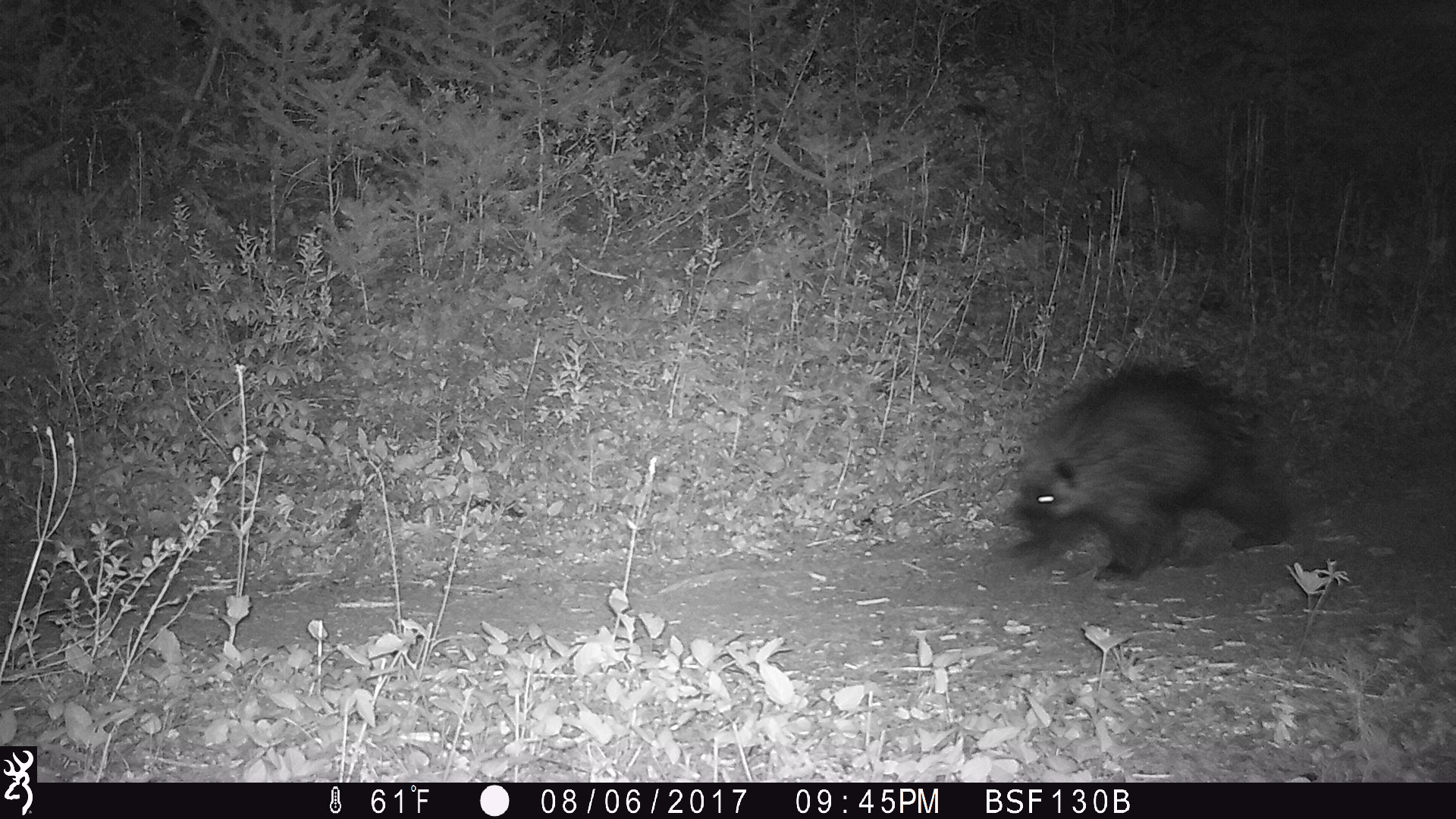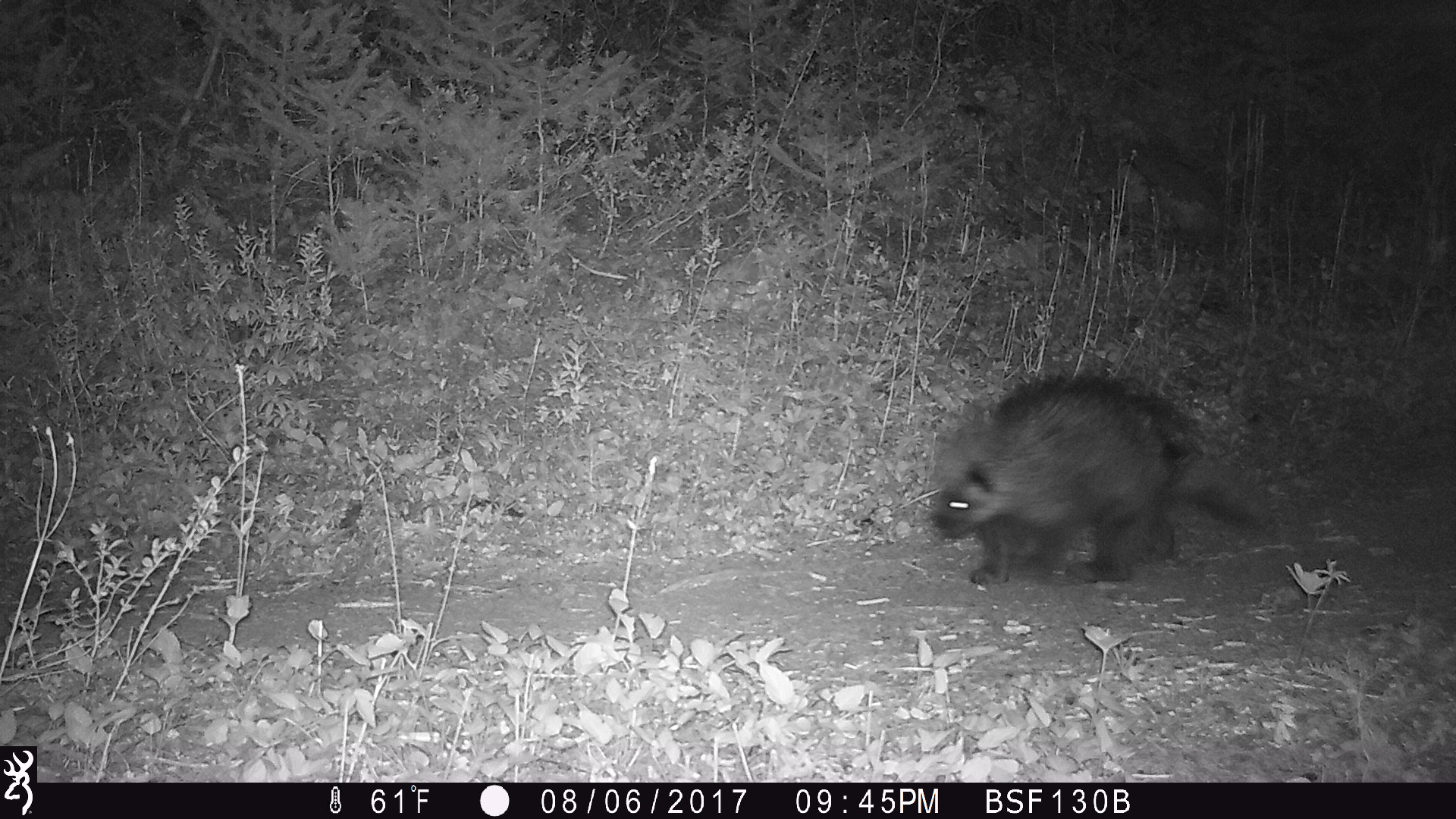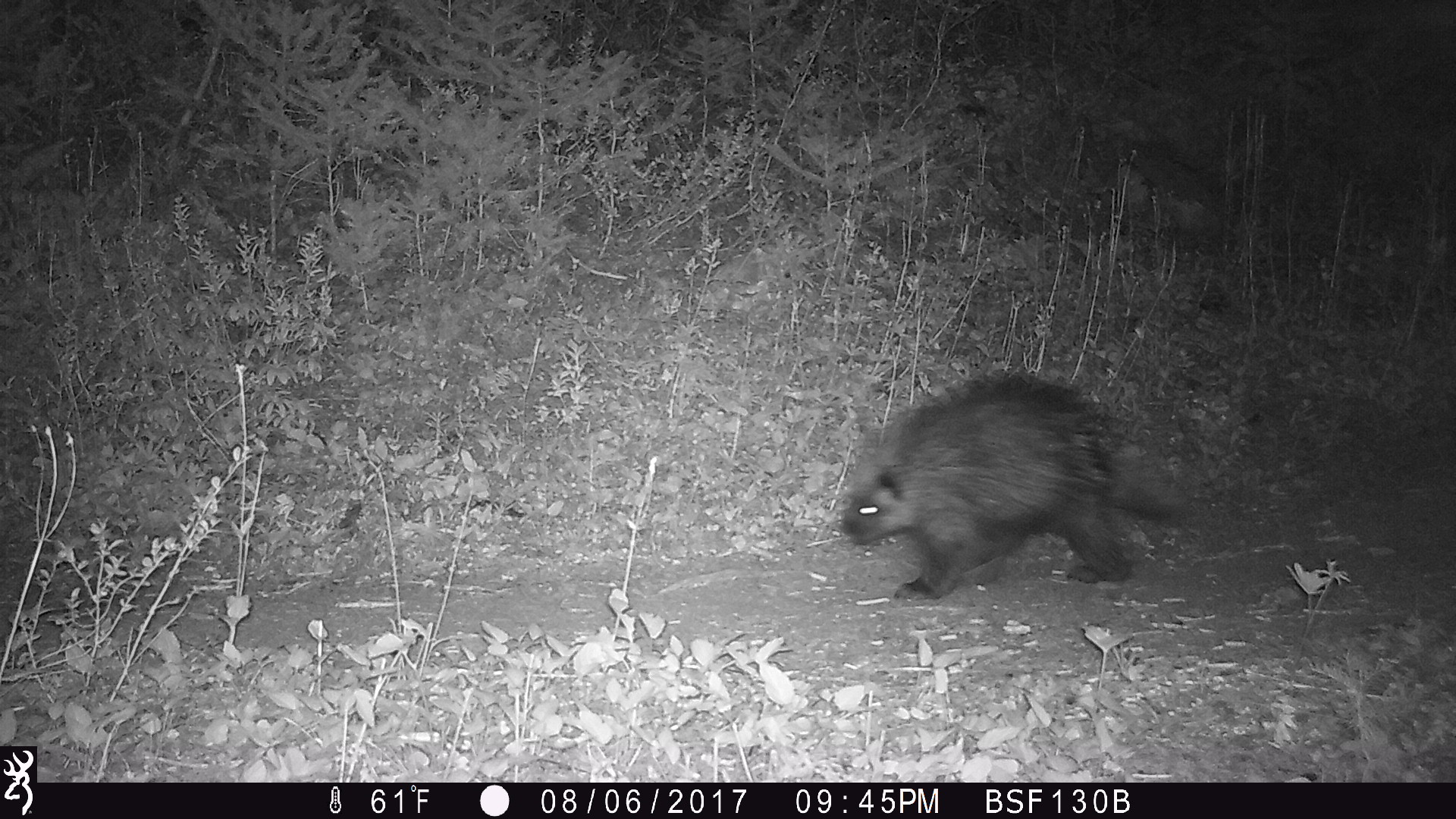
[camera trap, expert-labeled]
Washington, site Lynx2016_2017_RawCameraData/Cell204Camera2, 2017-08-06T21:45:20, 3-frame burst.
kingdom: Animalia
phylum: Chordata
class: Mammalia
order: Rodentia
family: Erethizontidae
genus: Erethizon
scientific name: Erethizon dorsatum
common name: north american porcupine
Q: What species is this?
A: Erethizon dorsatum (north american porcupine).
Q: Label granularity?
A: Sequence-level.